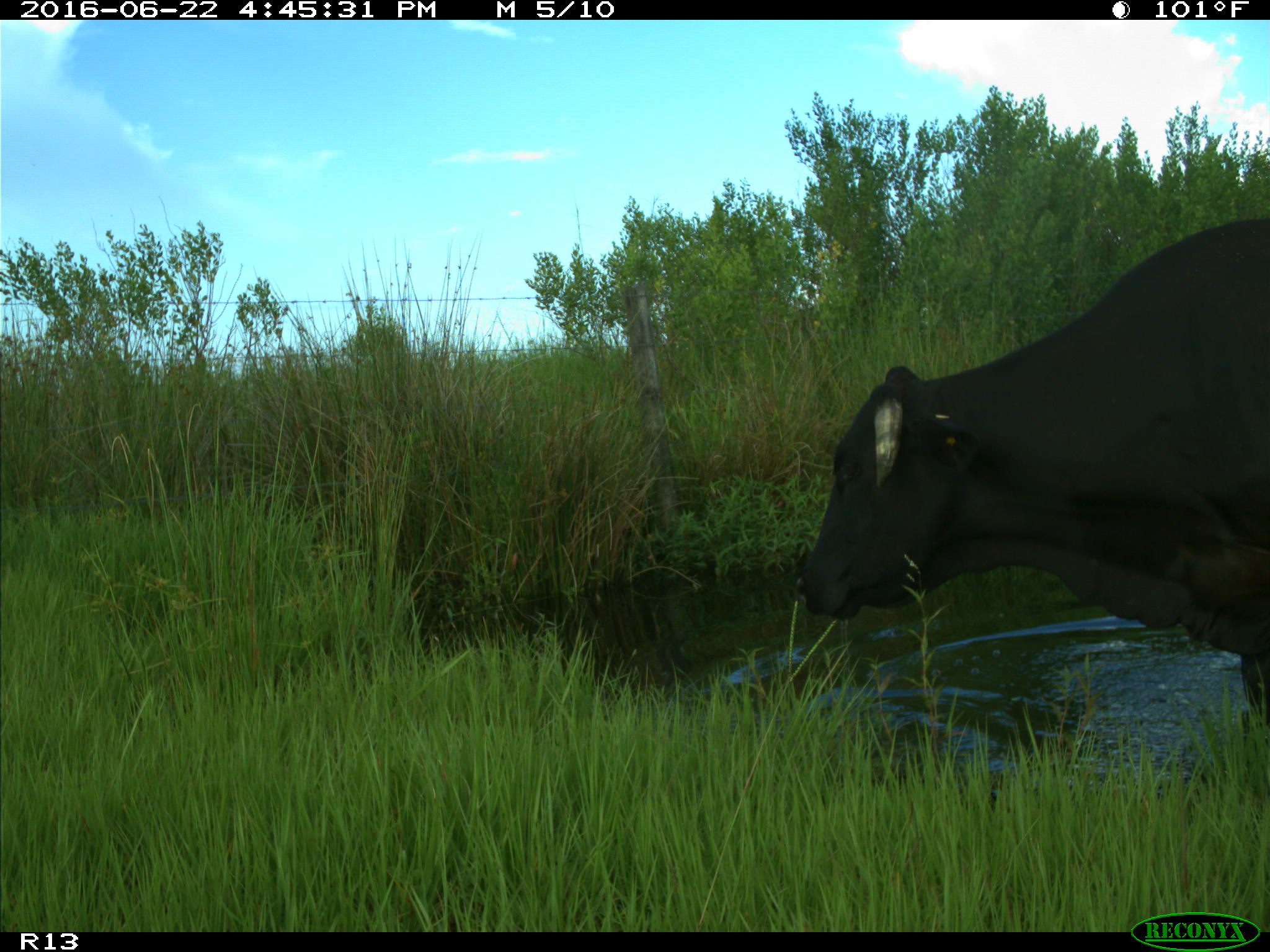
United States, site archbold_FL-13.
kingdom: Animalia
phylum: Chordata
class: Mammalia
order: Artiodactyla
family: Bovidae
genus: Bos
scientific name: Bos taurus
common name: domestic cow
Bos taurus (domestic cow).